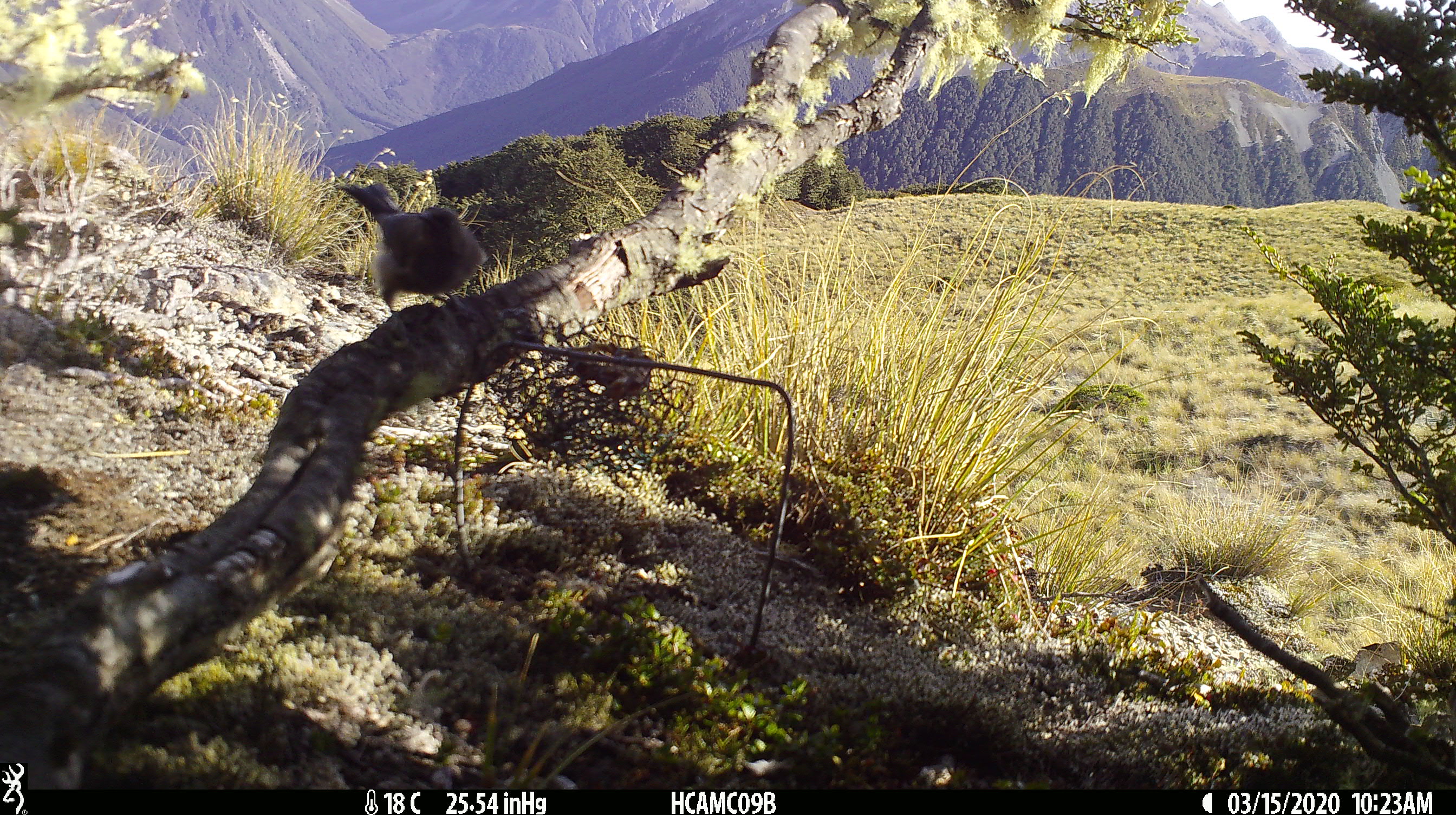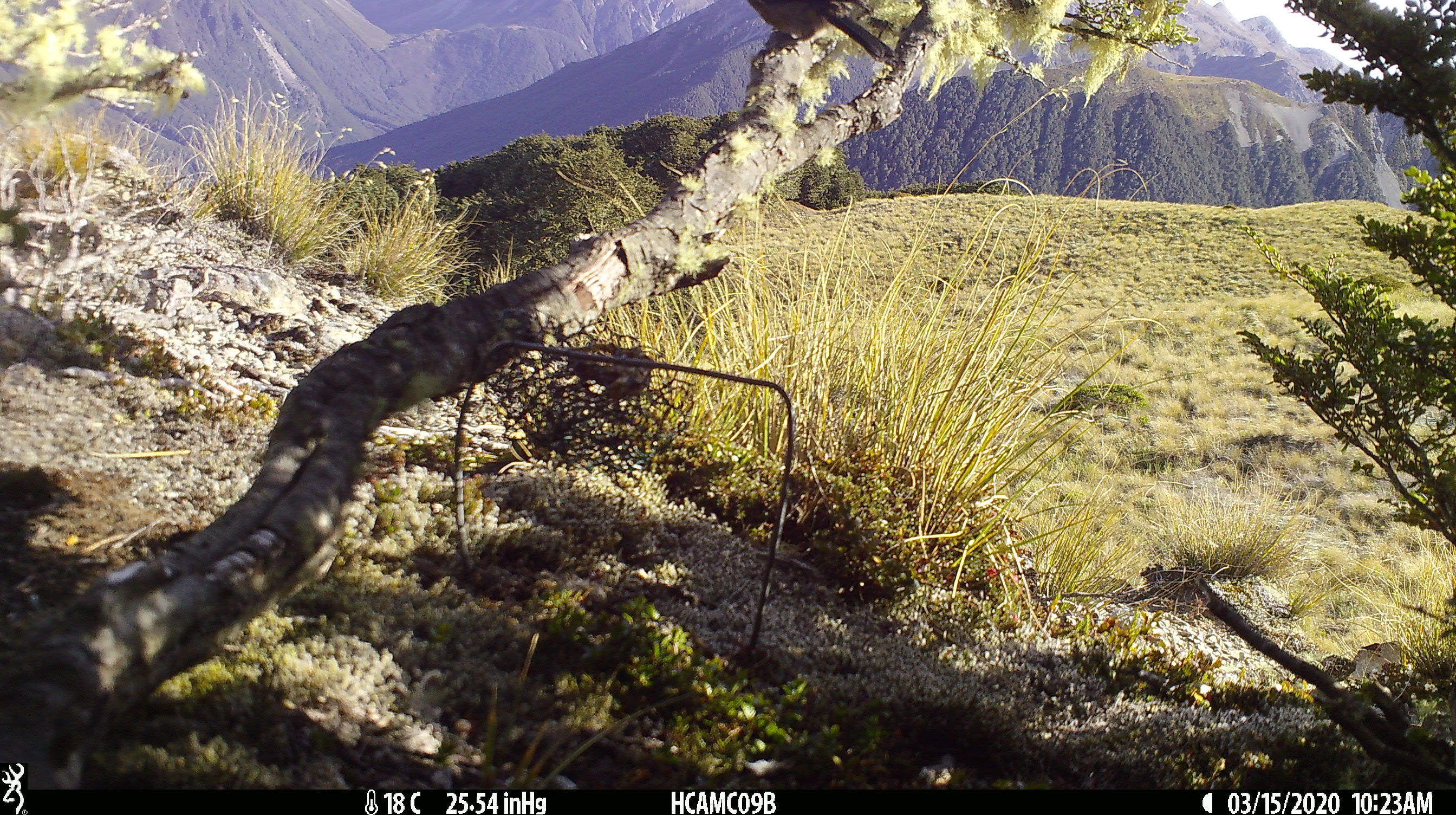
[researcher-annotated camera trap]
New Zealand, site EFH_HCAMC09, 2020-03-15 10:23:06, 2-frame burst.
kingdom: Animalia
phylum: Chordata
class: Aves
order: Passeriformes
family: Petroicidae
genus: Petroica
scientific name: Petroica macrocephala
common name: tomtit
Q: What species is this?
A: Tomtit (Petroica macrocephala).